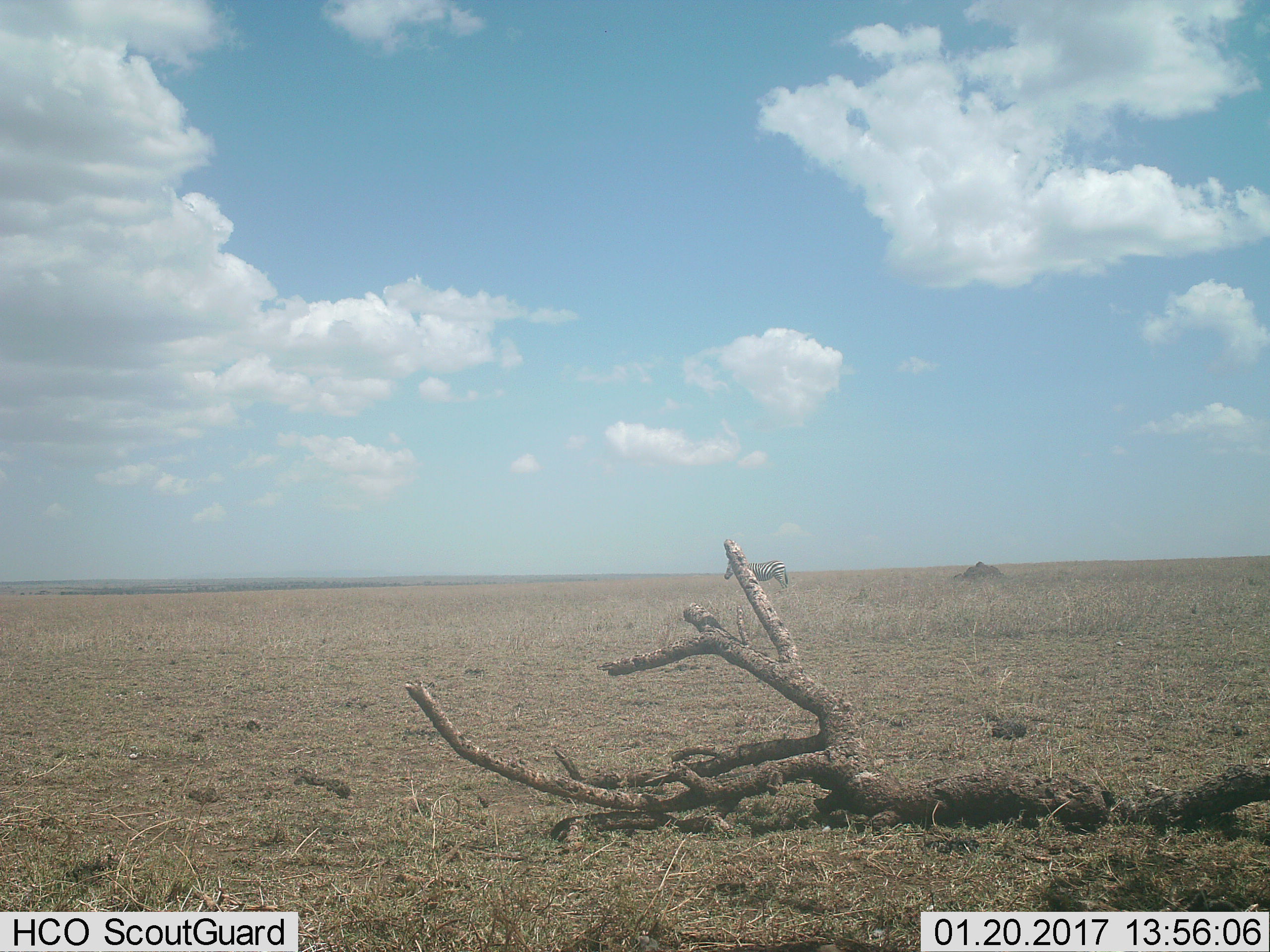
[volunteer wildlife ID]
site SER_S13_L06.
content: unidentified animal